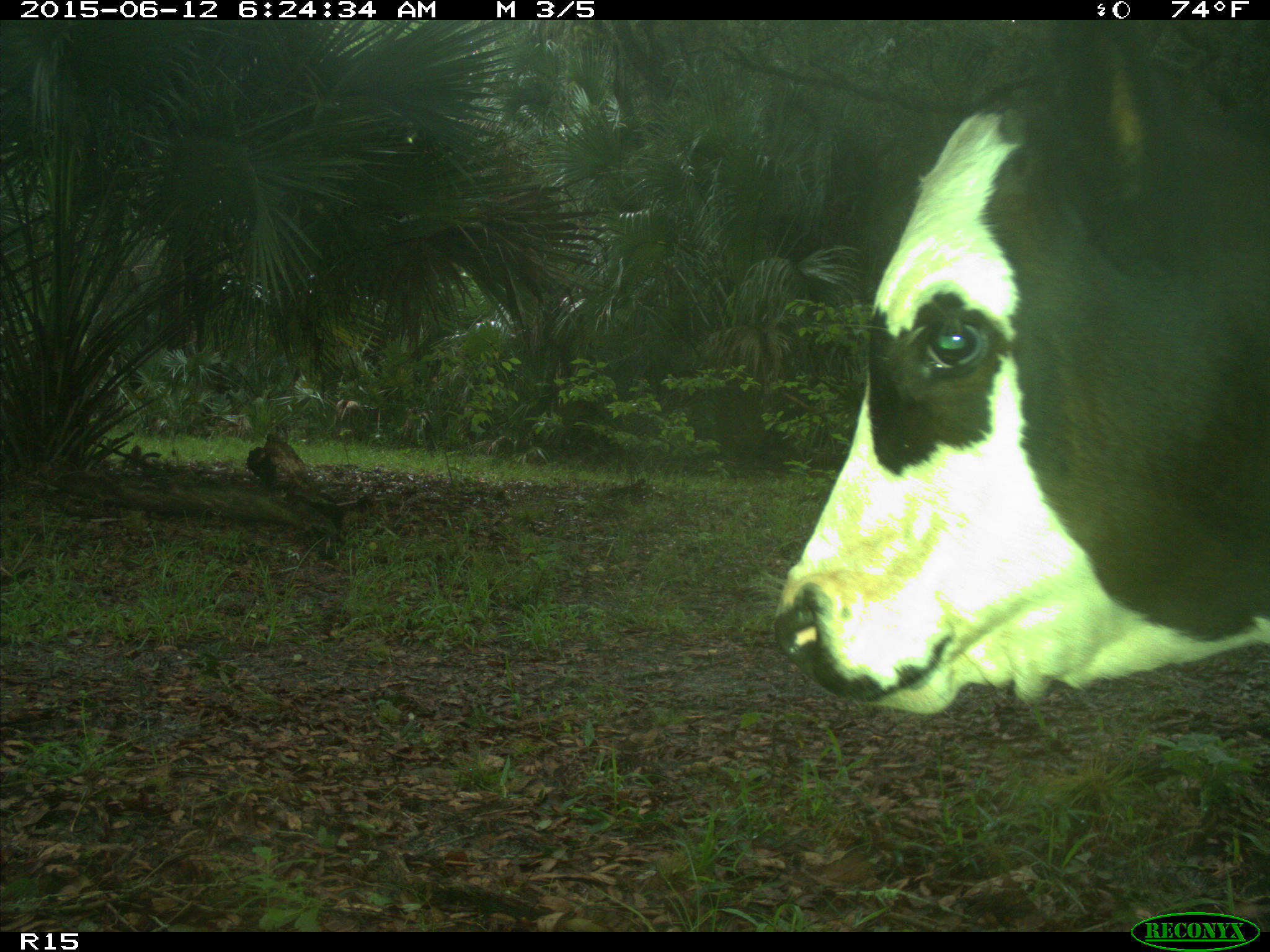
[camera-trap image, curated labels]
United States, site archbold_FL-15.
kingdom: Animalia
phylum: Chordata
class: Mammalia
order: Artiodactyla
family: Bovidae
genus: Bos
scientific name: Bos taurus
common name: domestic cow